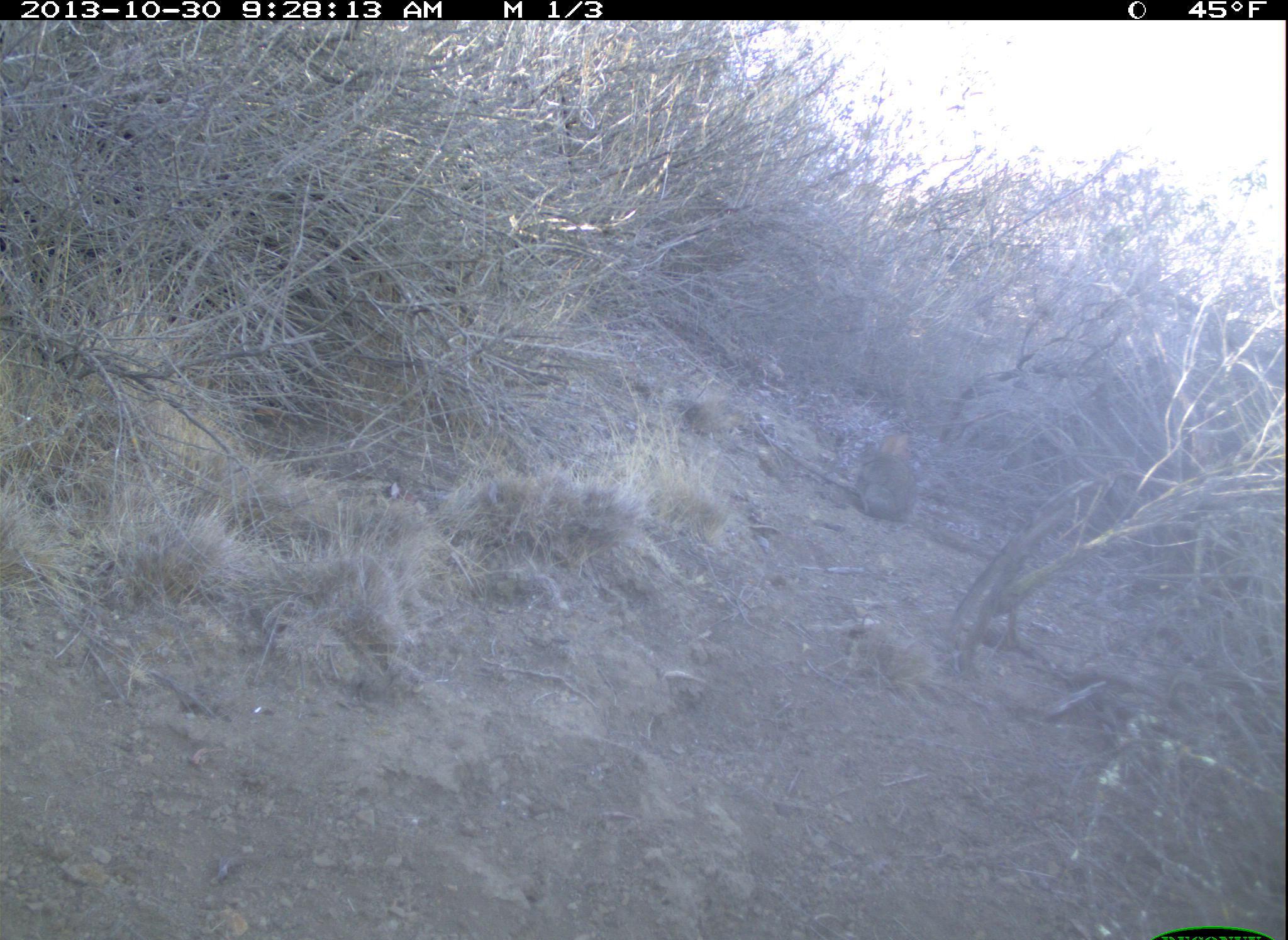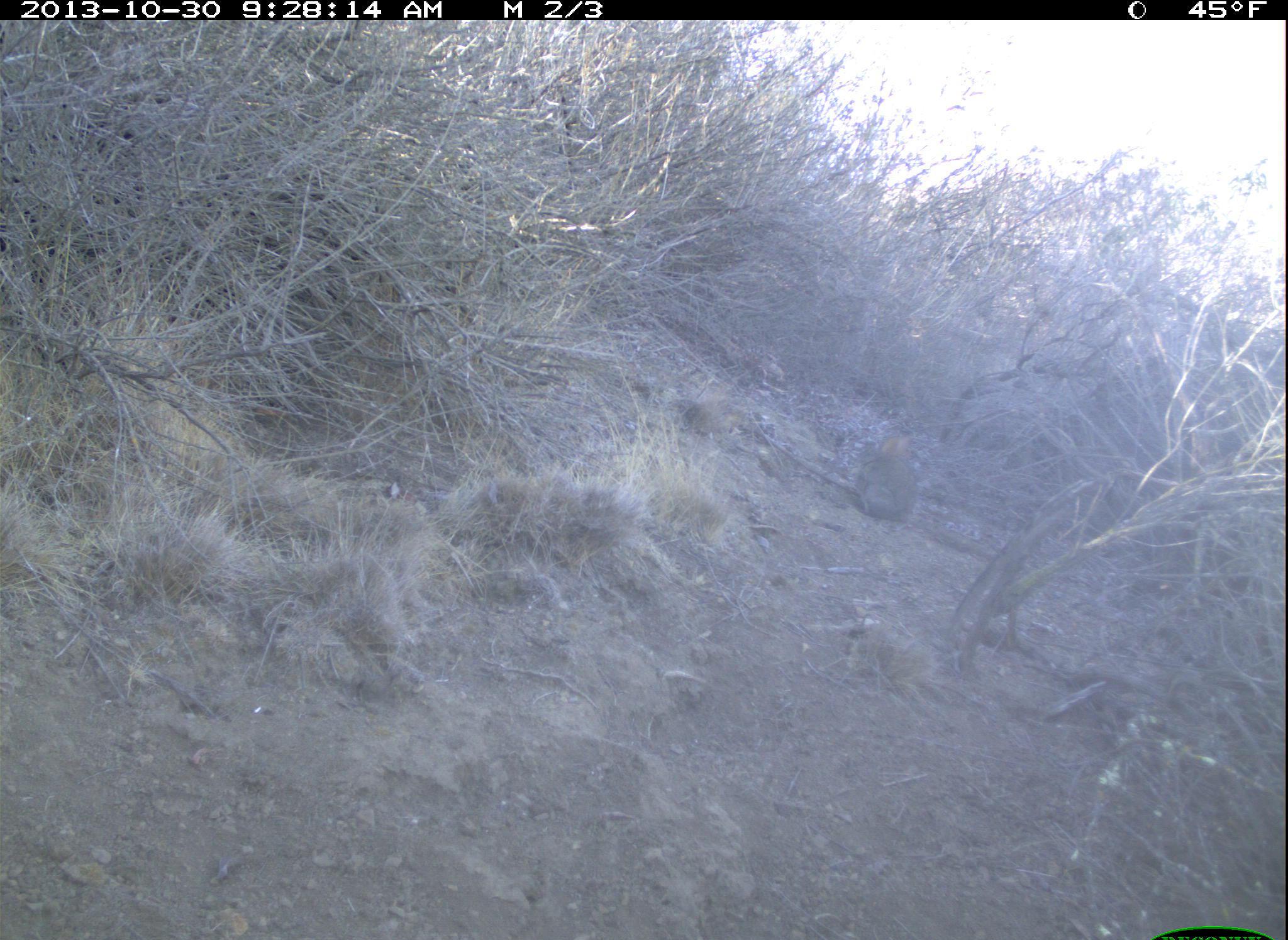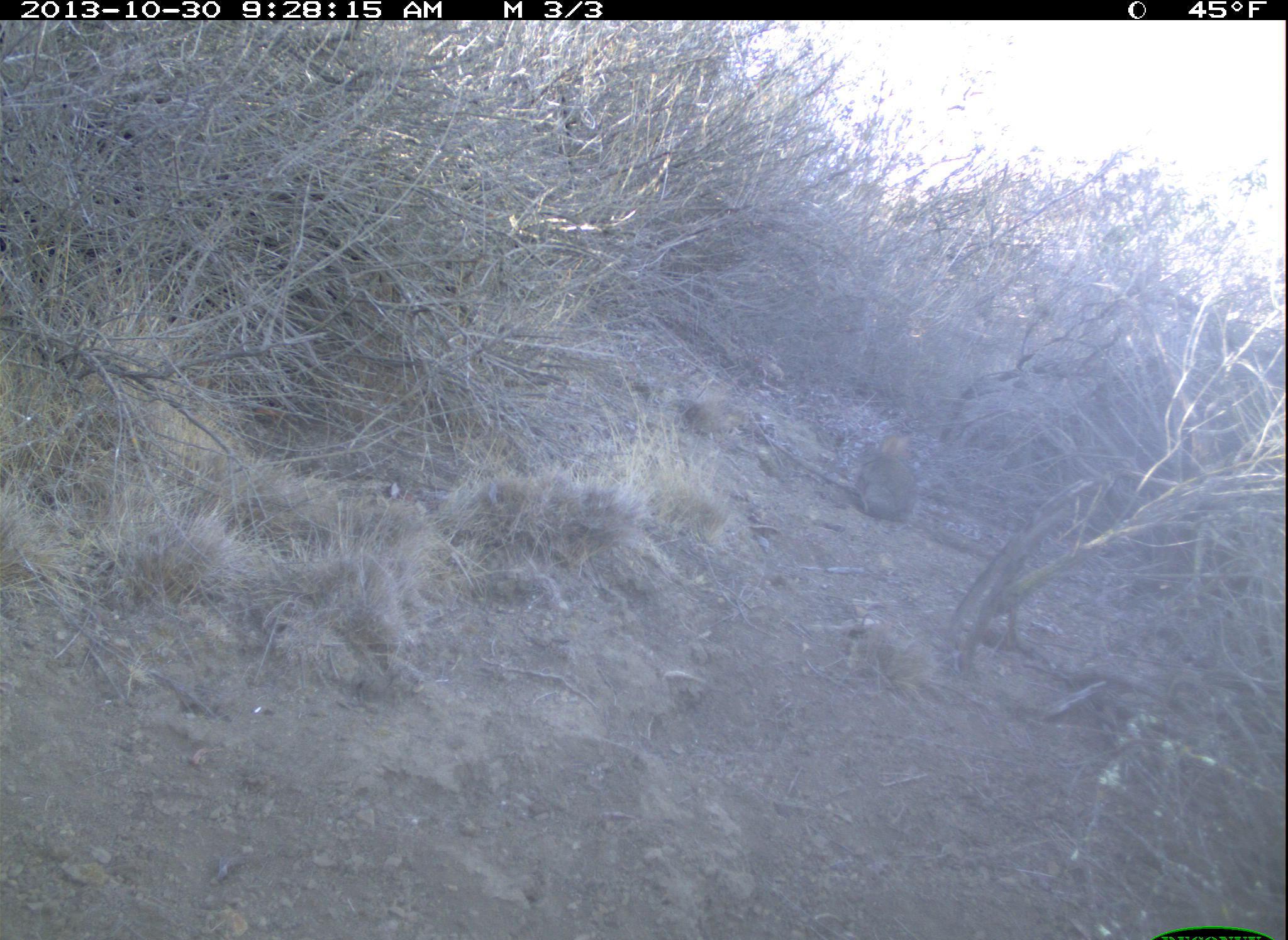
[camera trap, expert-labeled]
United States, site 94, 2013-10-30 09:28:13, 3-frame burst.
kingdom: Animalia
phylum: Chordata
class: Mammalia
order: Lagomorpha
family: Leporidae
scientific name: Leporidae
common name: rabbits and hares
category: rabbit